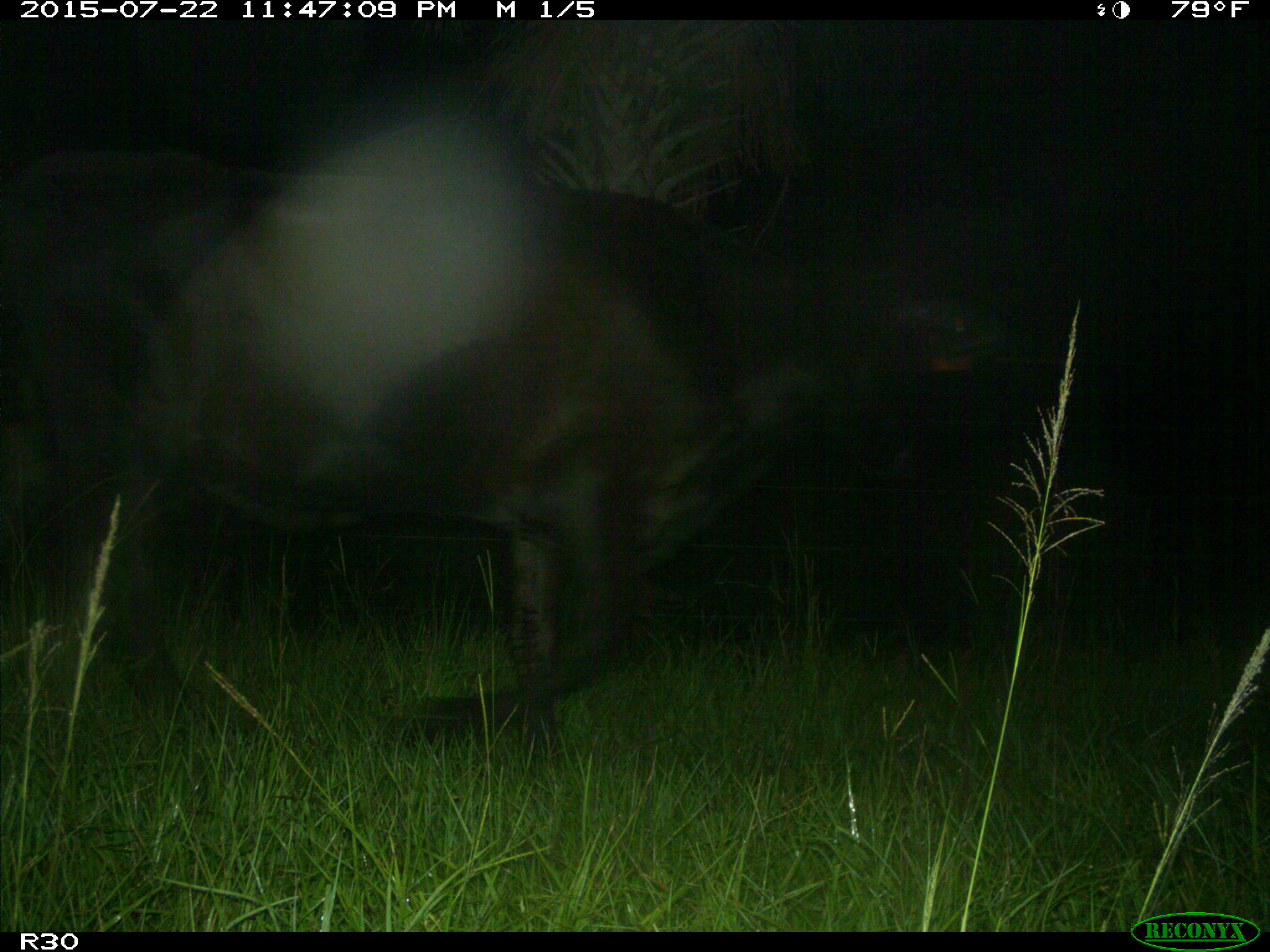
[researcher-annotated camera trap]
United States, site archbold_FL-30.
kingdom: Animalia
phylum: Chordata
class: Mammalia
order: Artiodactyla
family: Bovidae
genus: Bos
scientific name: Bos taurus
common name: domestic cow